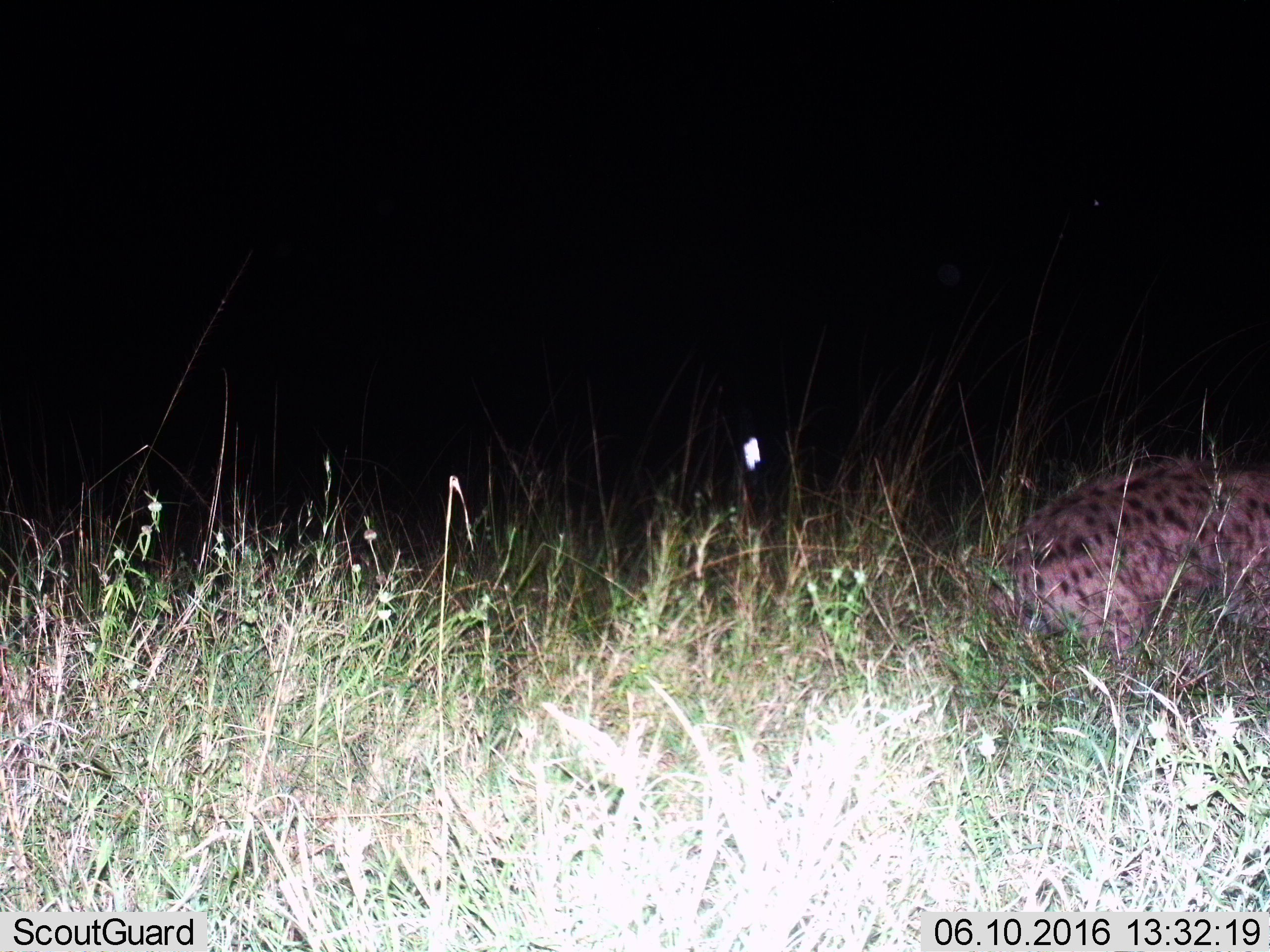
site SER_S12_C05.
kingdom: Animalia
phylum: Chordata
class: Mammalia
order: Carnivora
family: Hyaenidae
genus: Crocuta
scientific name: Crocuta crocuta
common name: spotted hyena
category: hyenaspotted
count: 1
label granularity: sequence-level